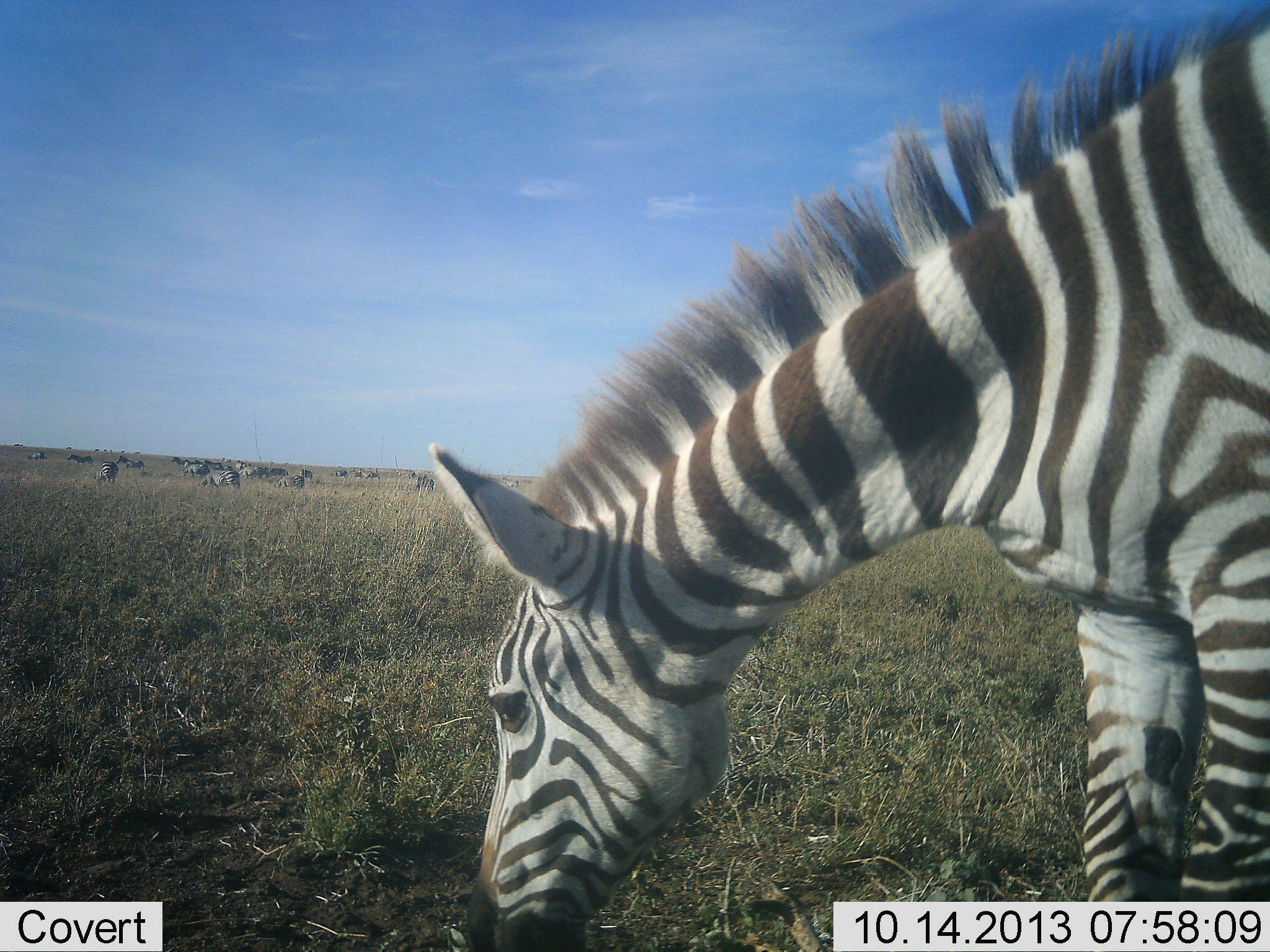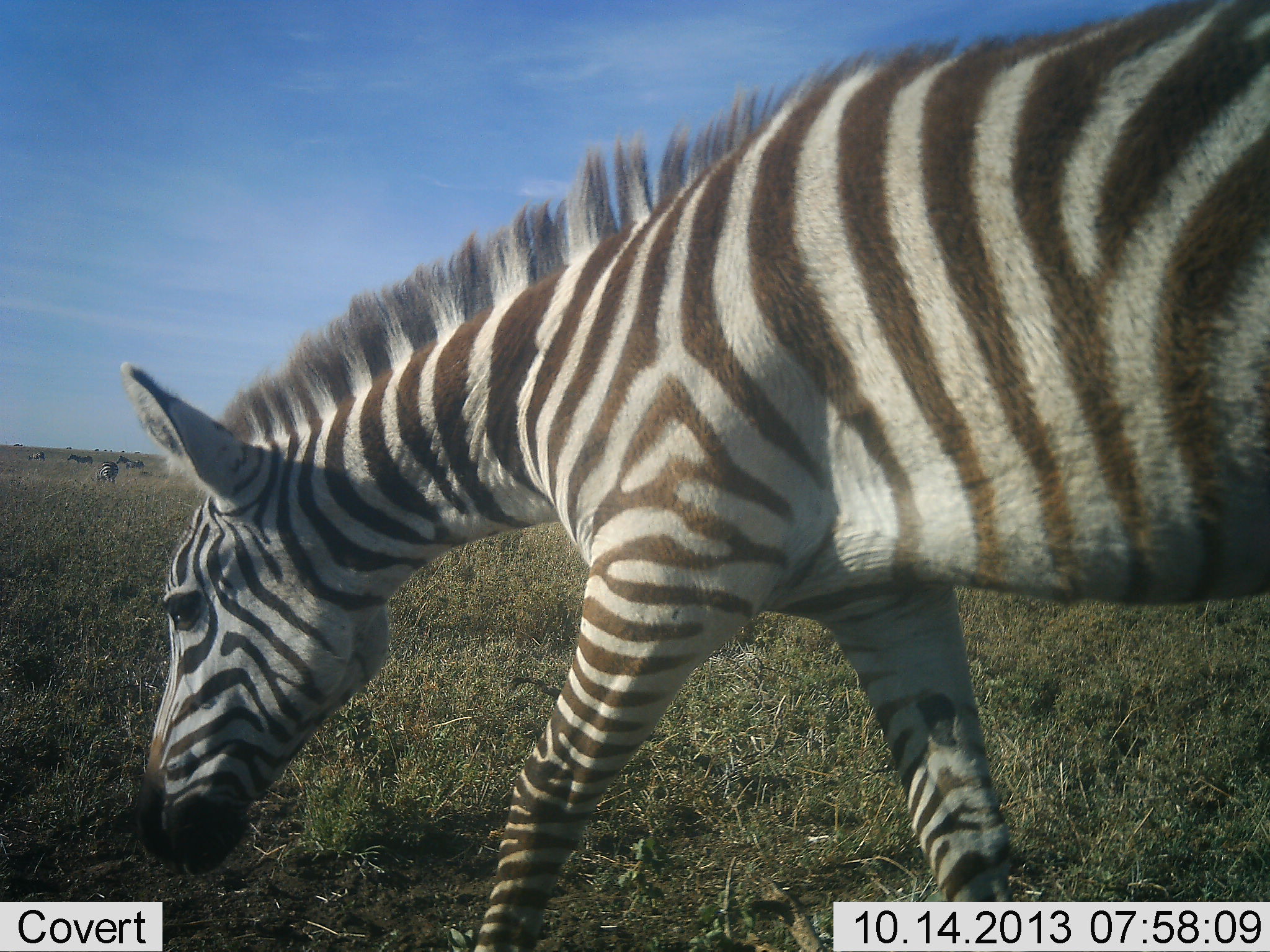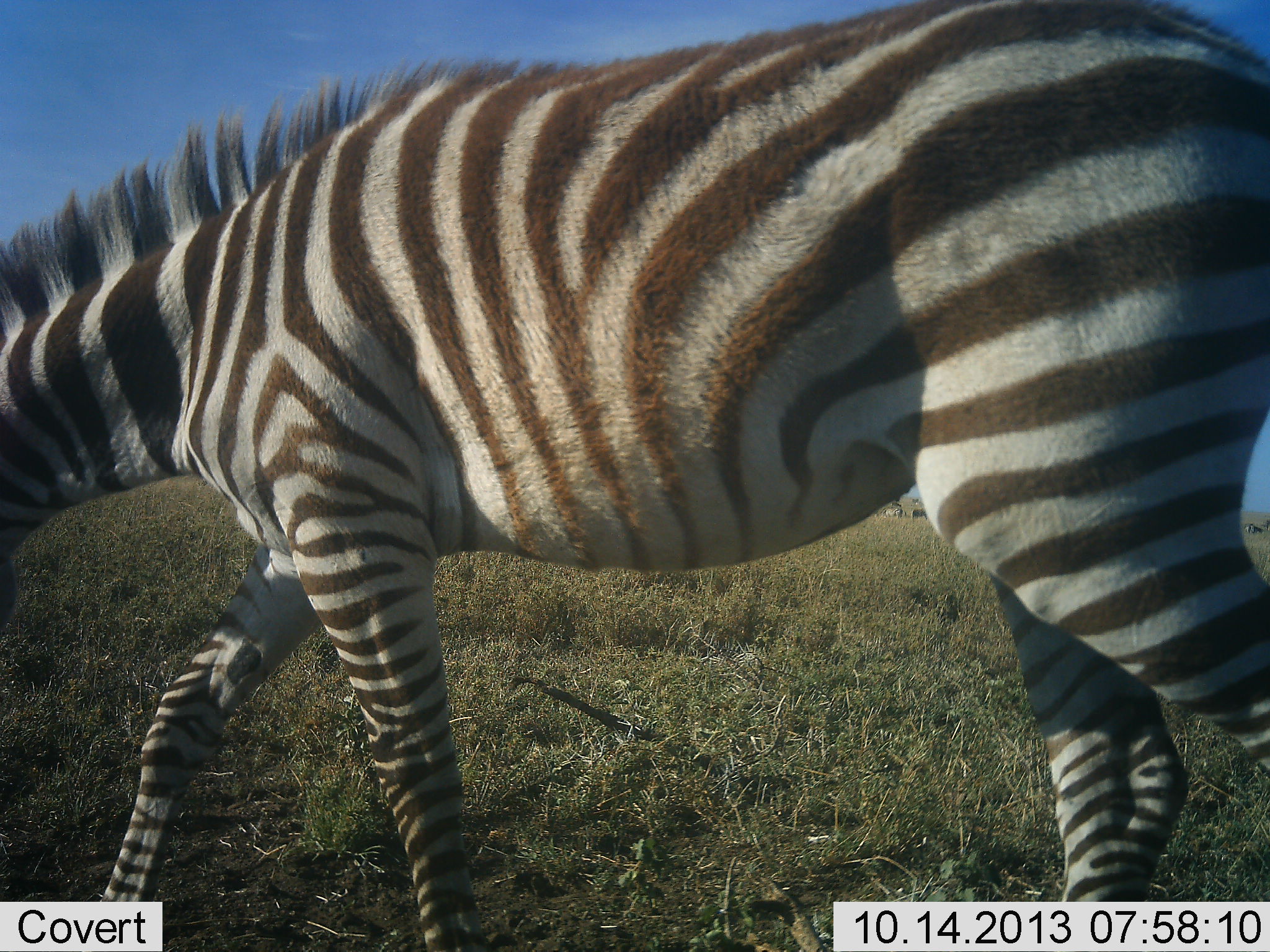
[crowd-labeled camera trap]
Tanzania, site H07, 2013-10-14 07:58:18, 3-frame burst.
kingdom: Animalia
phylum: Chordata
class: Mammalia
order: Perissodactyla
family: Equidae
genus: Equus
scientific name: Equus quagga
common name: plains zebra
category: zebra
Zebra (plains zebra) (Equus quagga), count 1. Behavior (volunteer vote fractions): standing 17%, resting 0%, moving 63%, interacting 0%. Young present (vote fraction): 3%. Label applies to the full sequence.